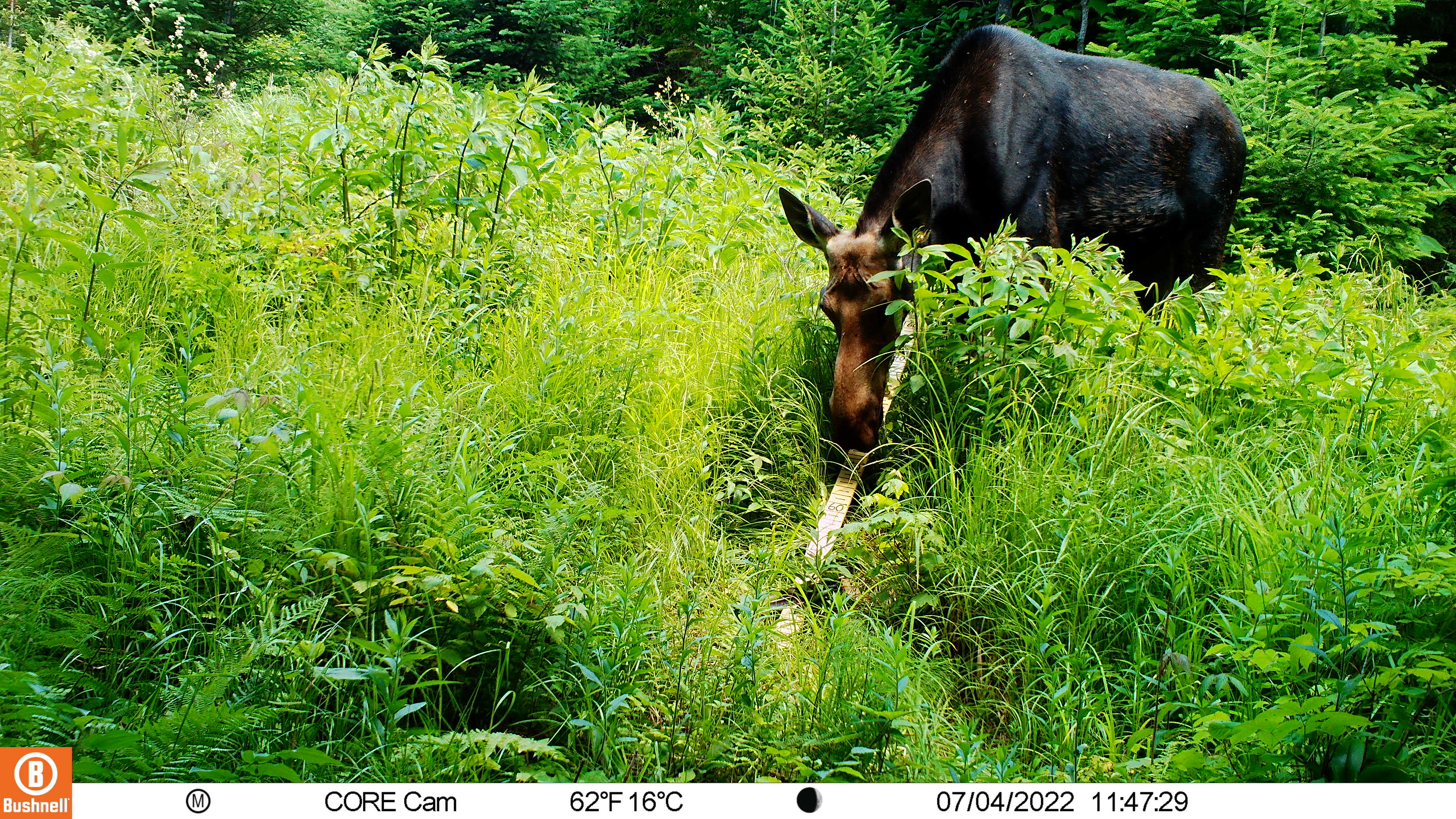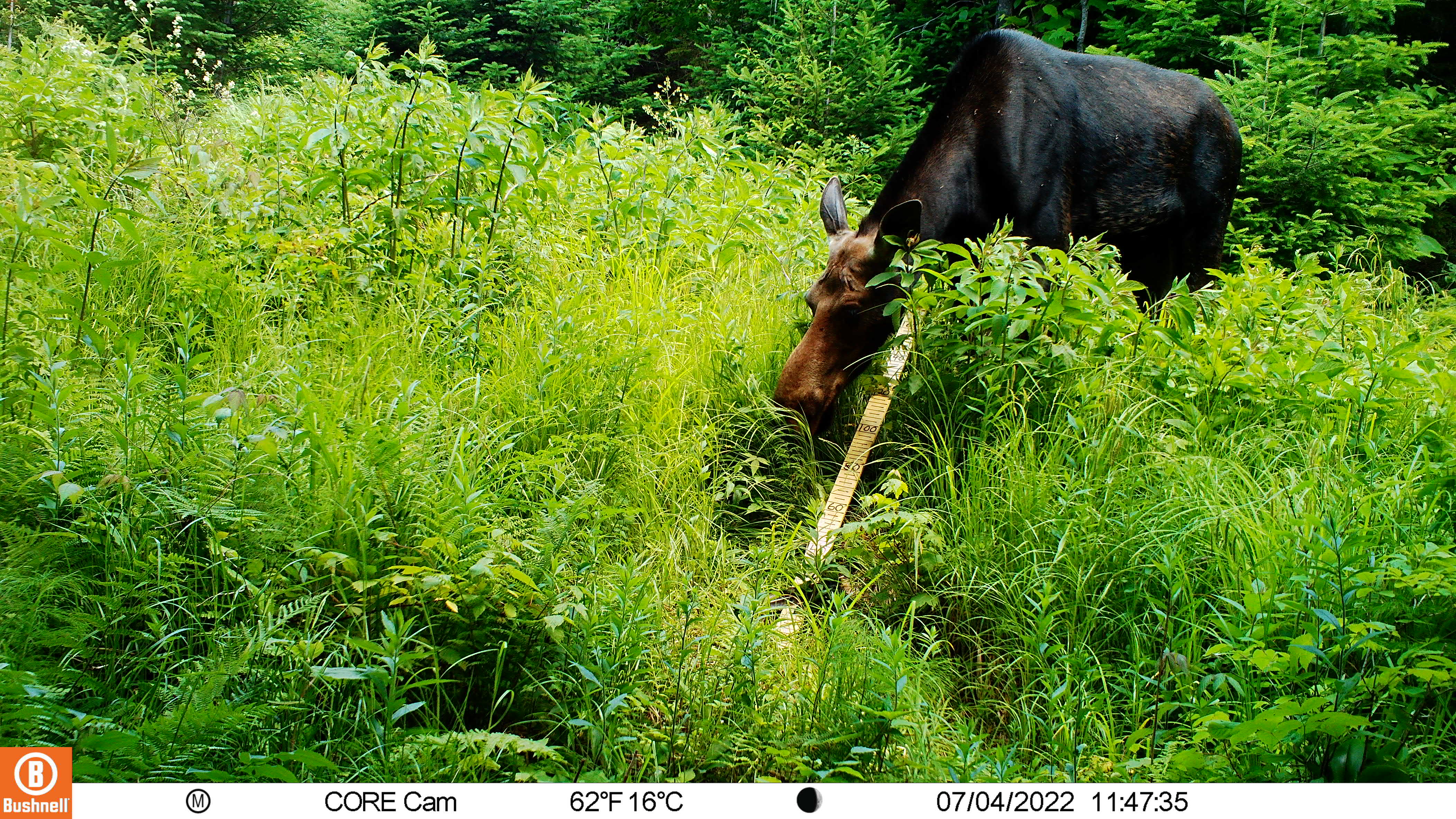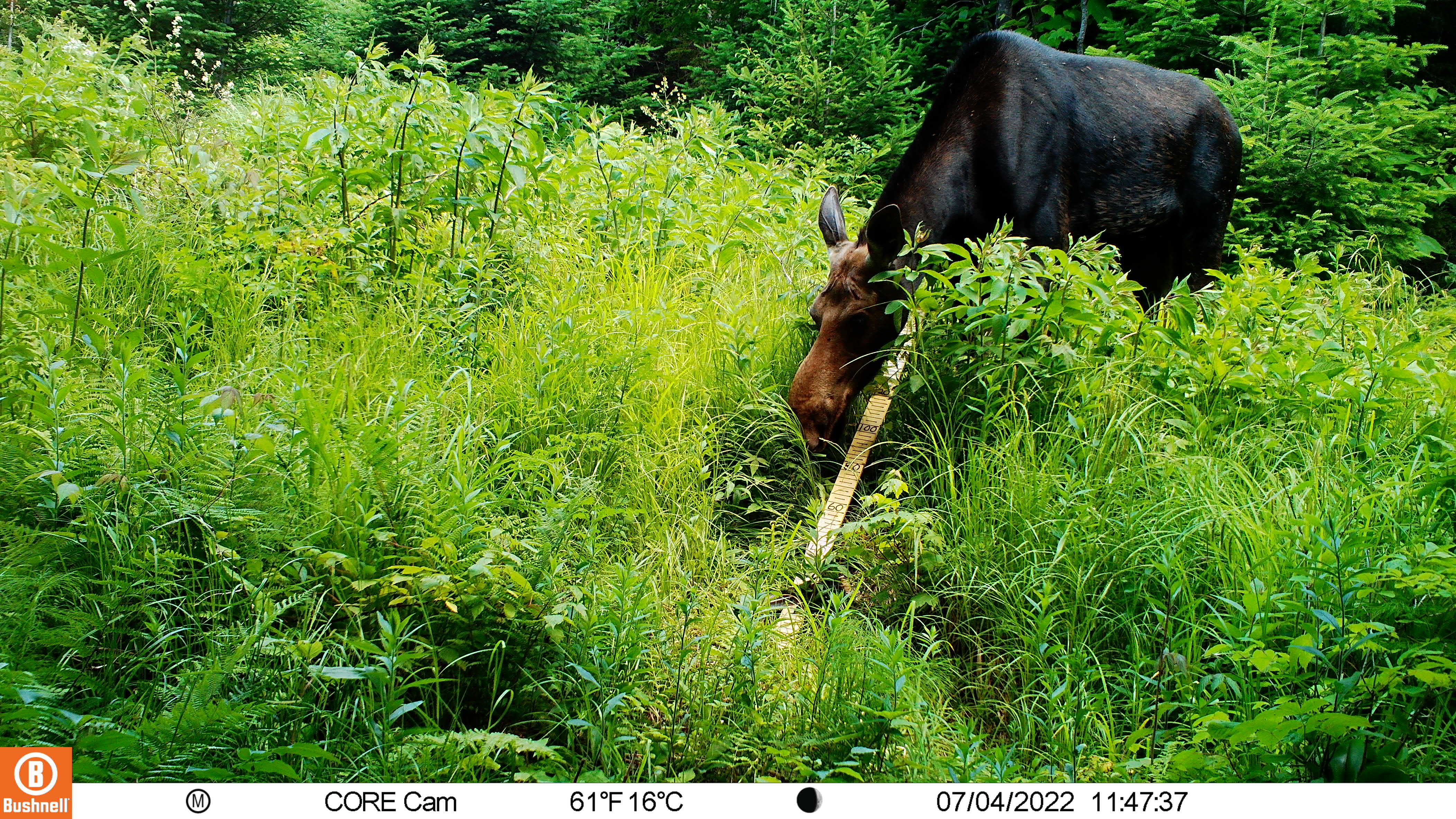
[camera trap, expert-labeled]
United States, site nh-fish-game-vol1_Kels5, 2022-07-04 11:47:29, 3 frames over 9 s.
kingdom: Animalia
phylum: Chordata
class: Mammalia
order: Artiodactyla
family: Cervidae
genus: Alces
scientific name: Alces alces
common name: moose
Moose (Alces alces).